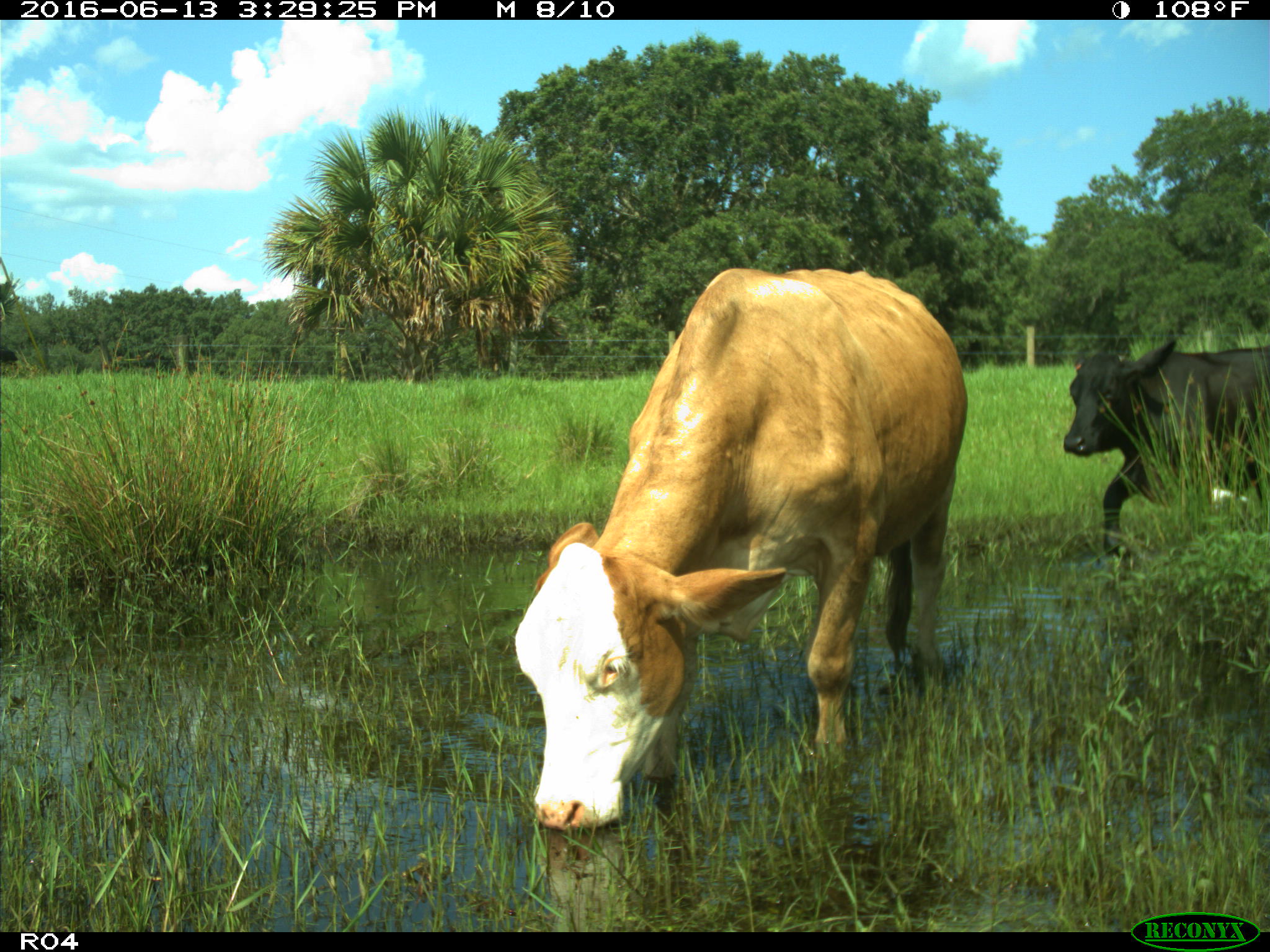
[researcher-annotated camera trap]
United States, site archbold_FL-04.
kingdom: Animalia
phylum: Chordata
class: Mammalia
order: Artiodactyla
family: Bovidae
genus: Bos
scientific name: Bos taurus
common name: domestic cow